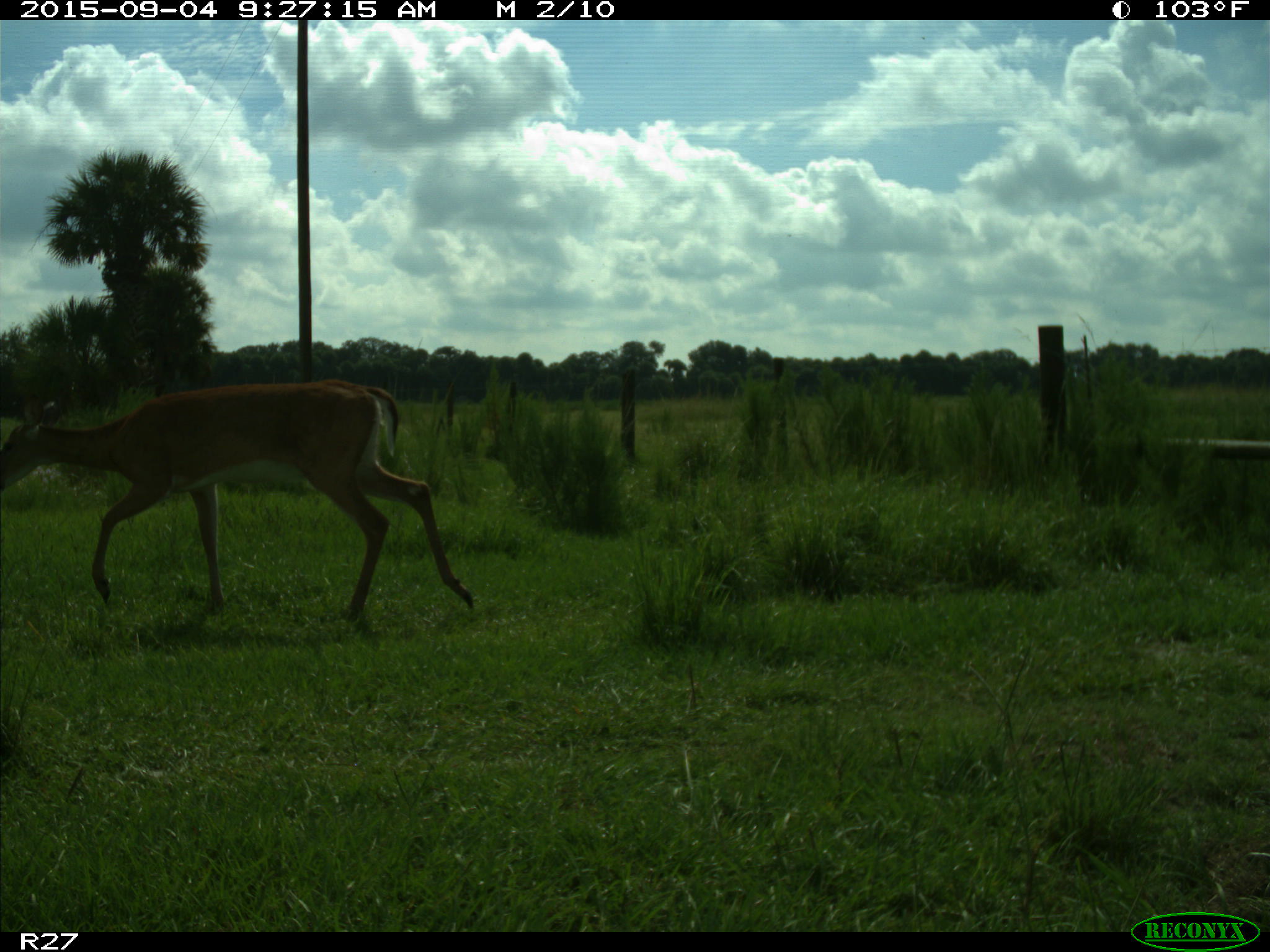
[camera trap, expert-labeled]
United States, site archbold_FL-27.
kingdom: Animalia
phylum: Chordata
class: Mammalia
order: Artiodactyla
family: Cervidae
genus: Odocoileus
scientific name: Odocoileus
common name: deer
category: unidentified deer